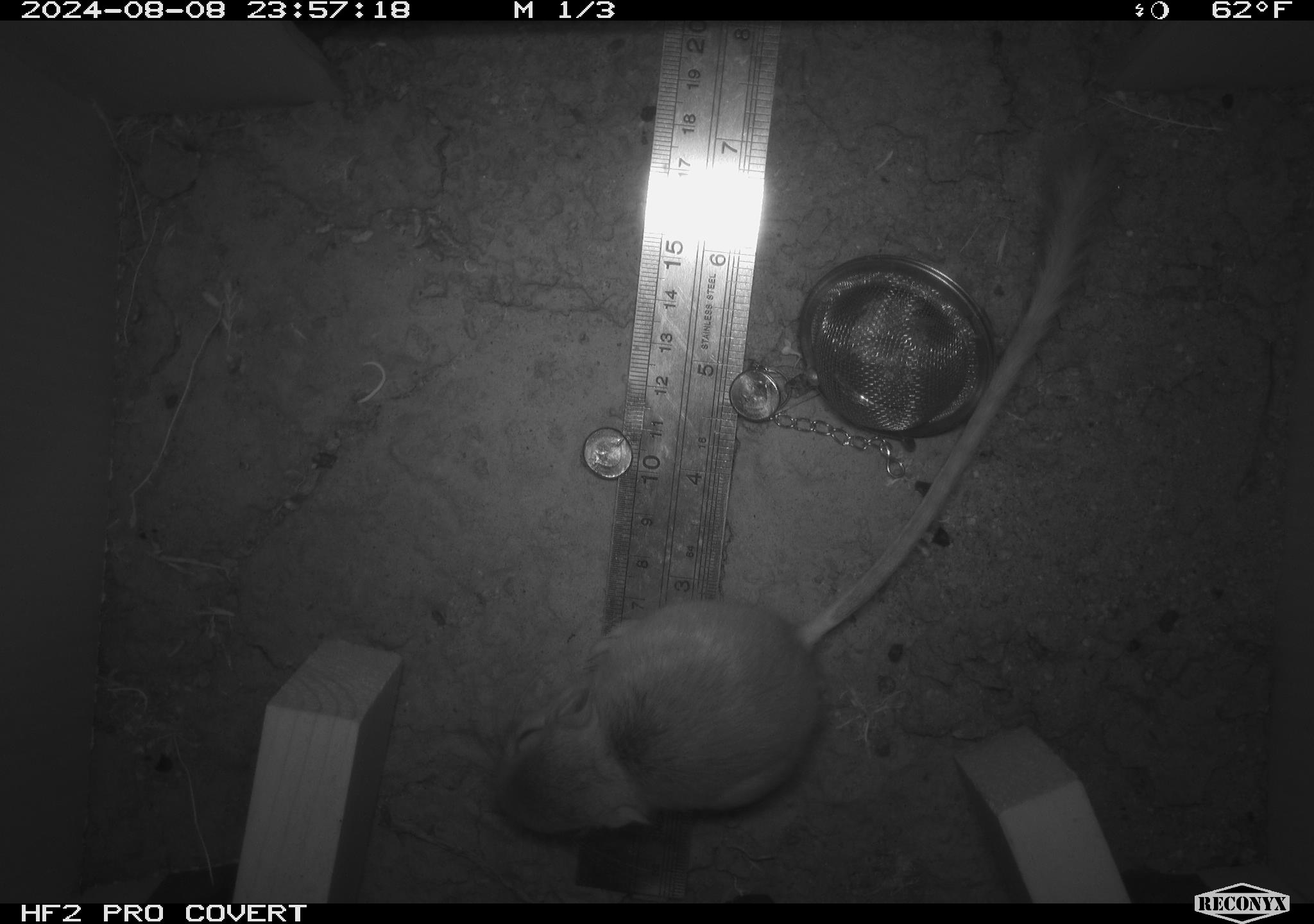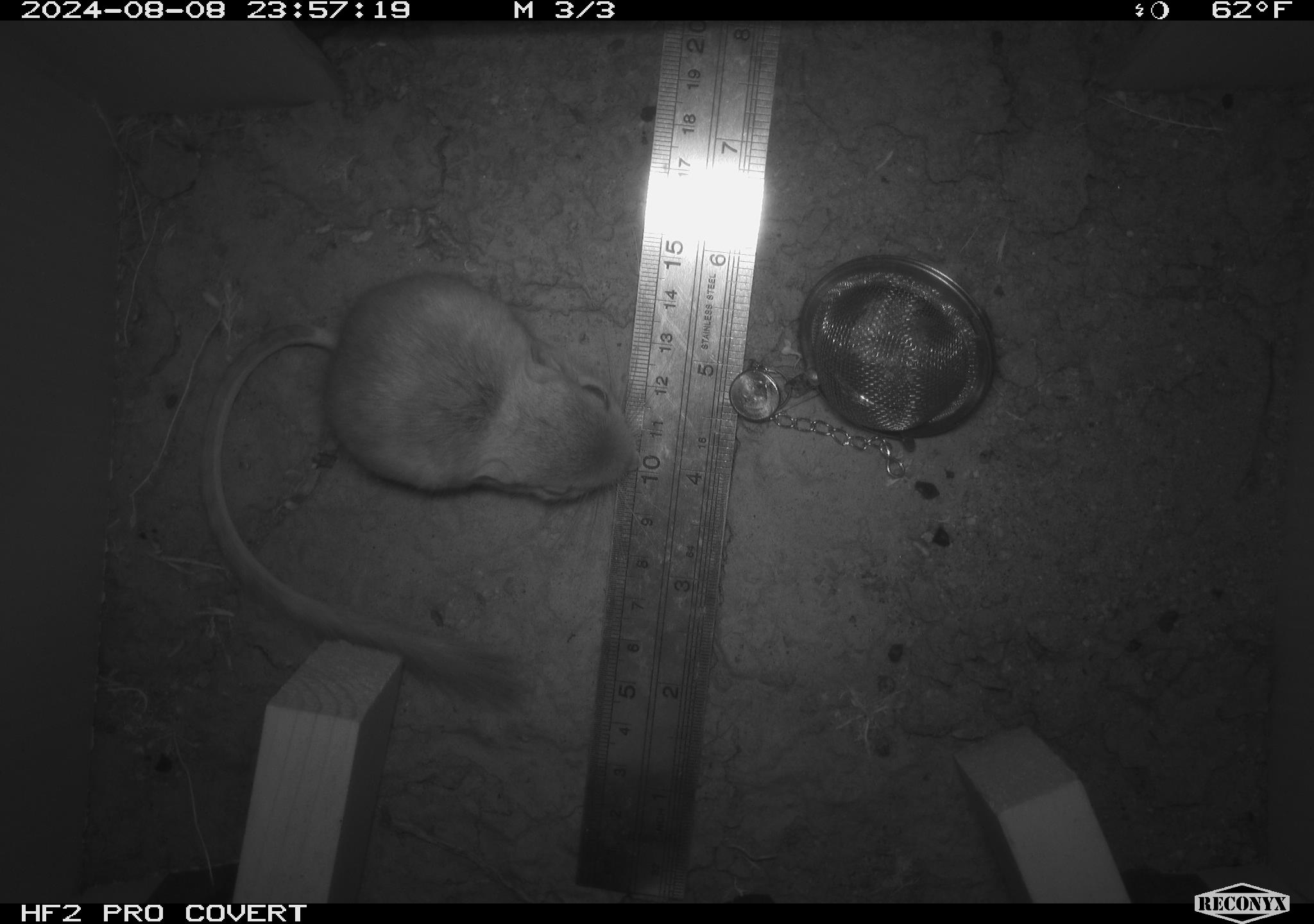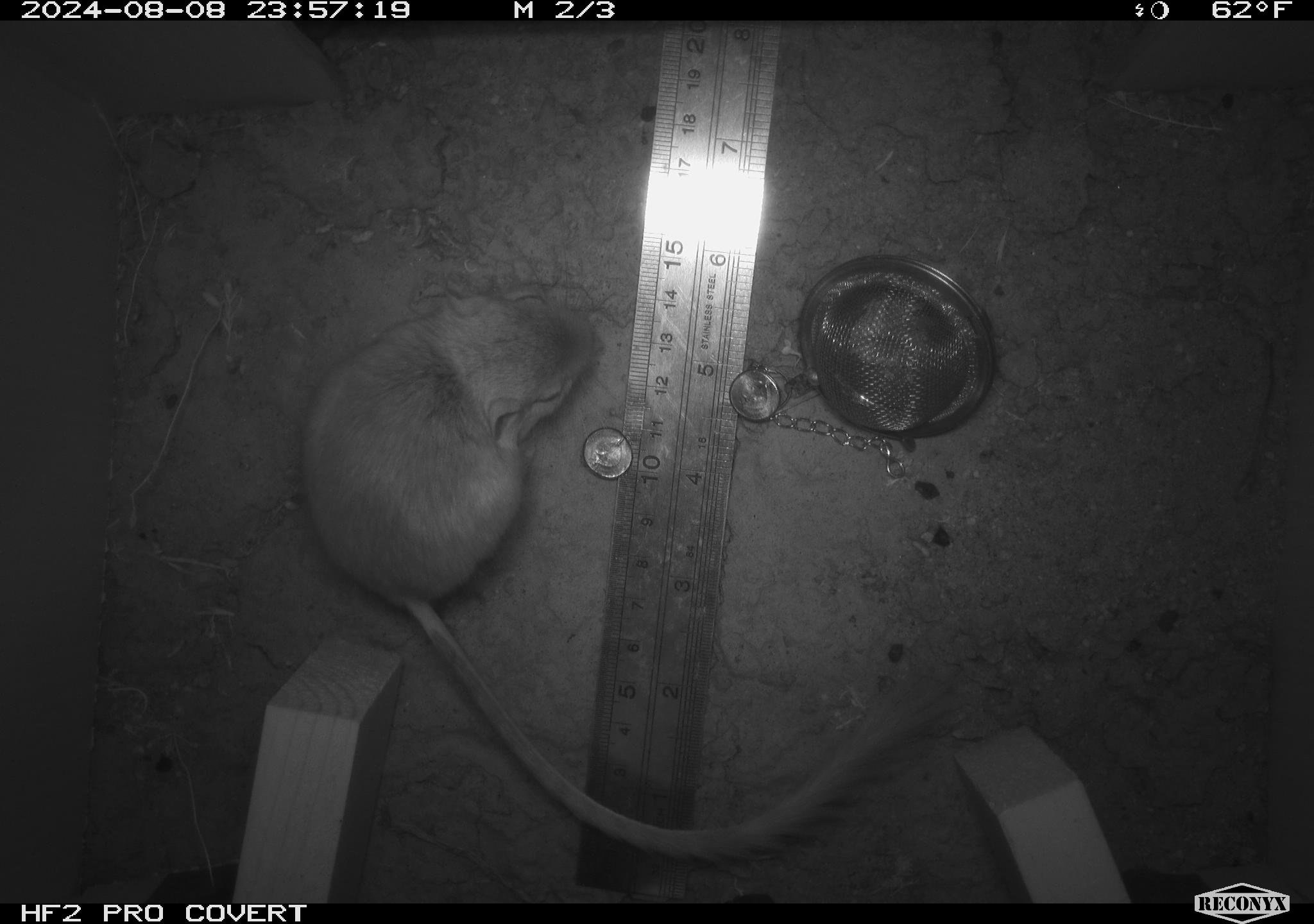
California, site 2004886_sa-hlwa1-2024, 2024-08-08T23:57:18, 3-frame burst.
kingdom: Animalia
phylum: Chordata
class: Mammalia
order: Rodentia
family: Heteromyidae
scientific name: Heteromyidae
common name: kangaroo rats and pocket mice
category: heteromyidae family